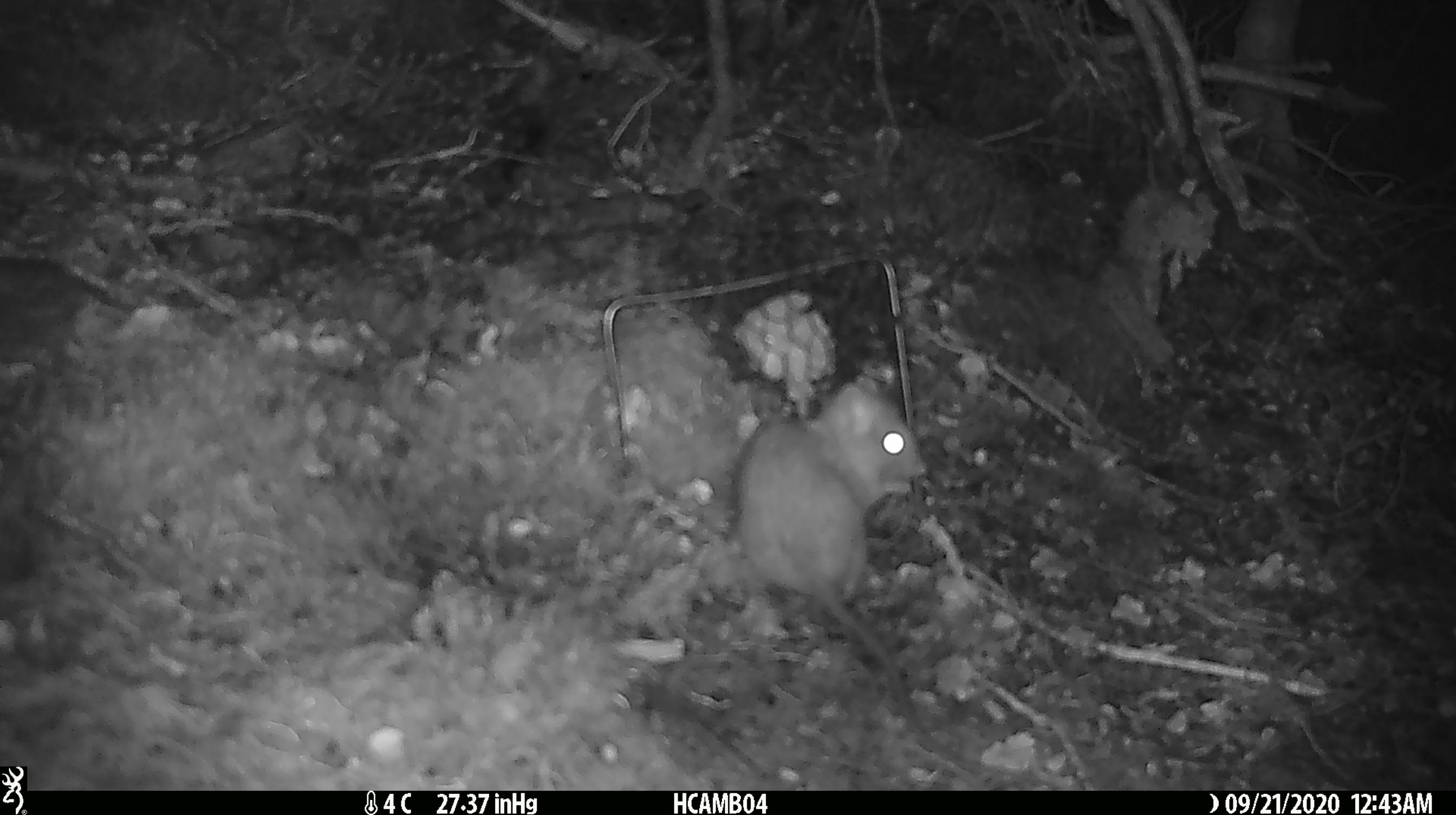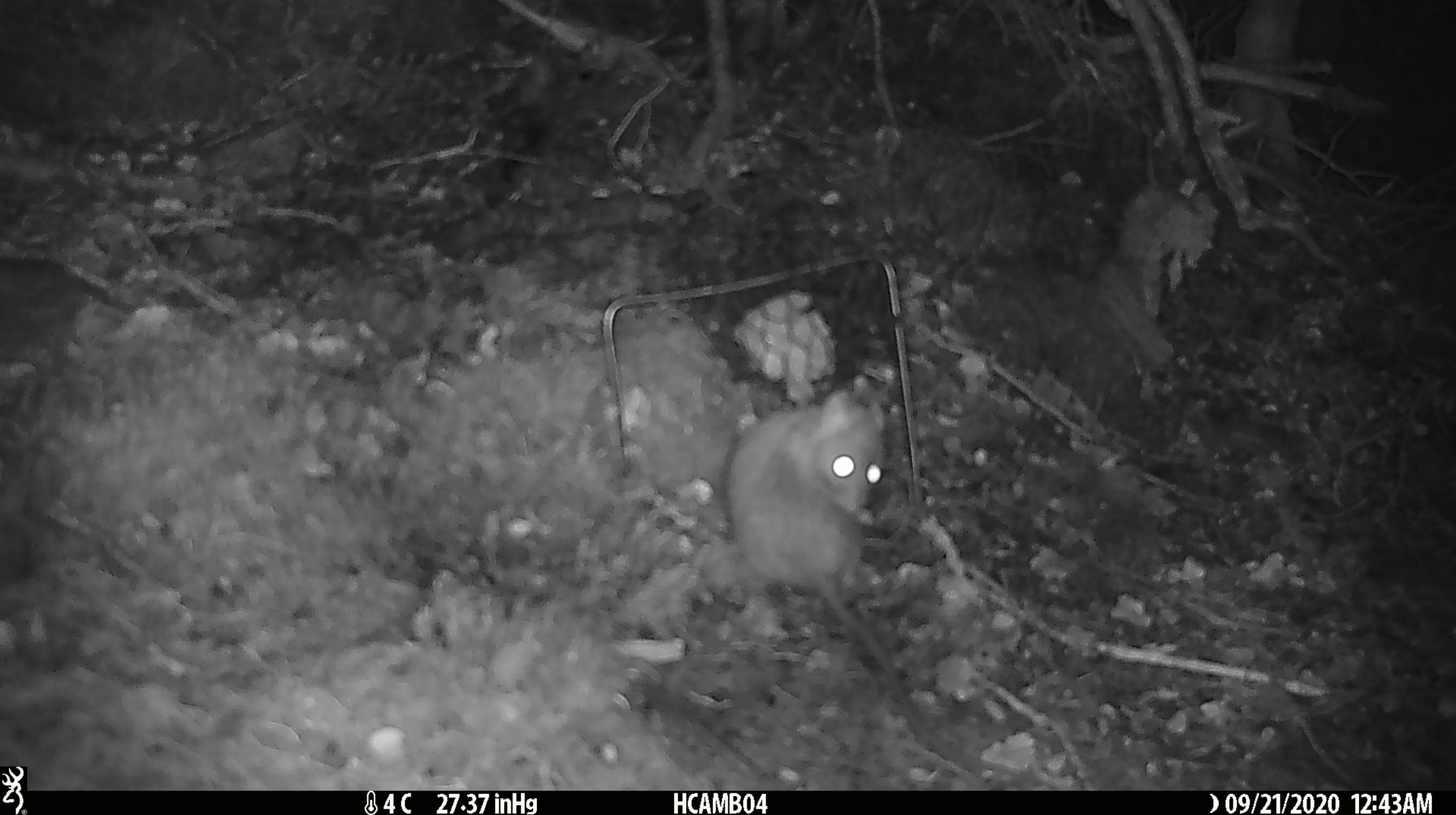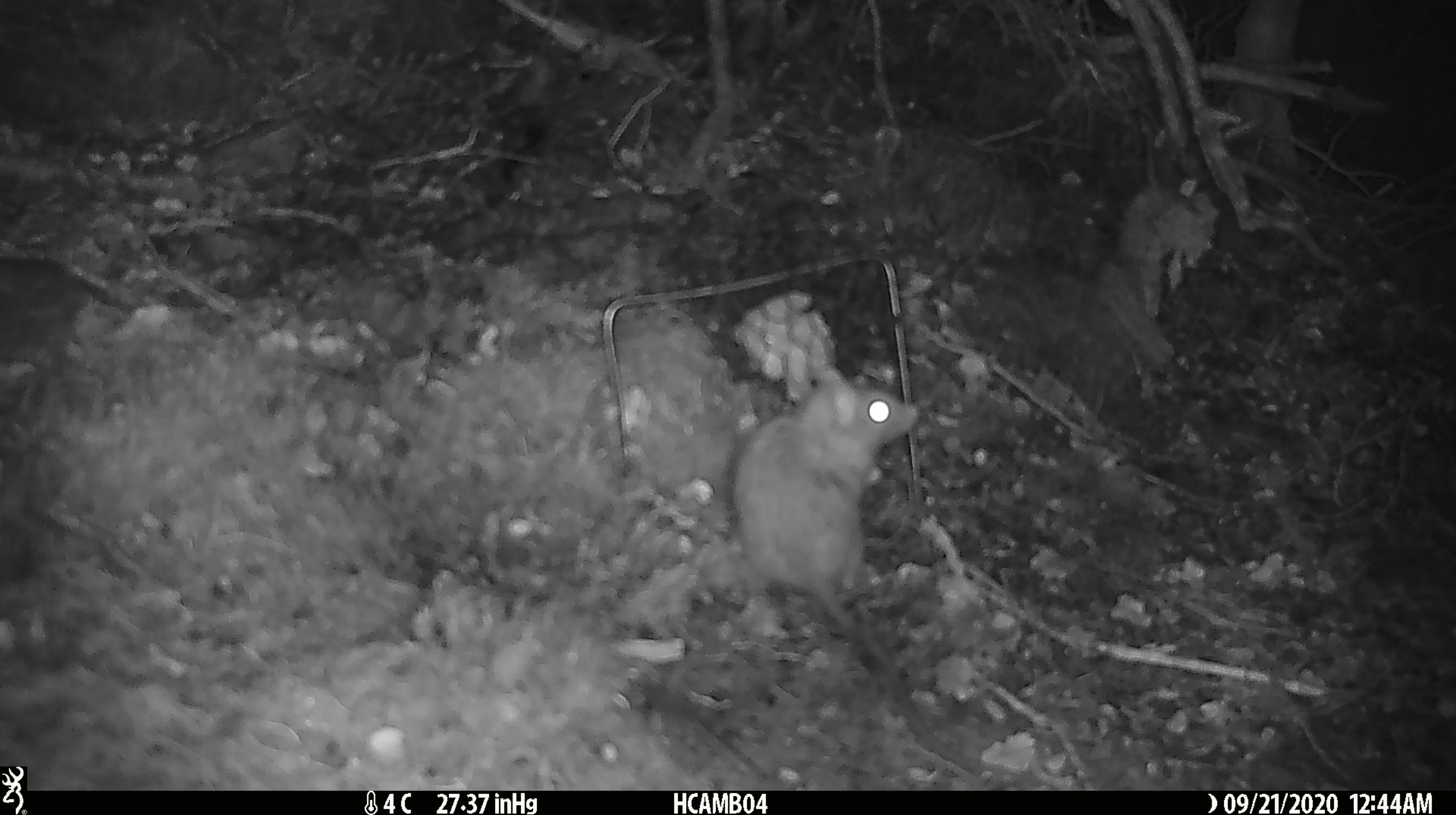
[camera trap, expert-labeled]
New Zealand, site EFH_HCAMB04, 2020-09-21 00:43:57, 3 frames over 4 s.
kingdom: Animalia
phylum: Chordata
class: Mammalia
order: Rodentia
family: Muridae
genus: Rattus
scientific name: Rattus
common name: rat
Rat (Rattus).